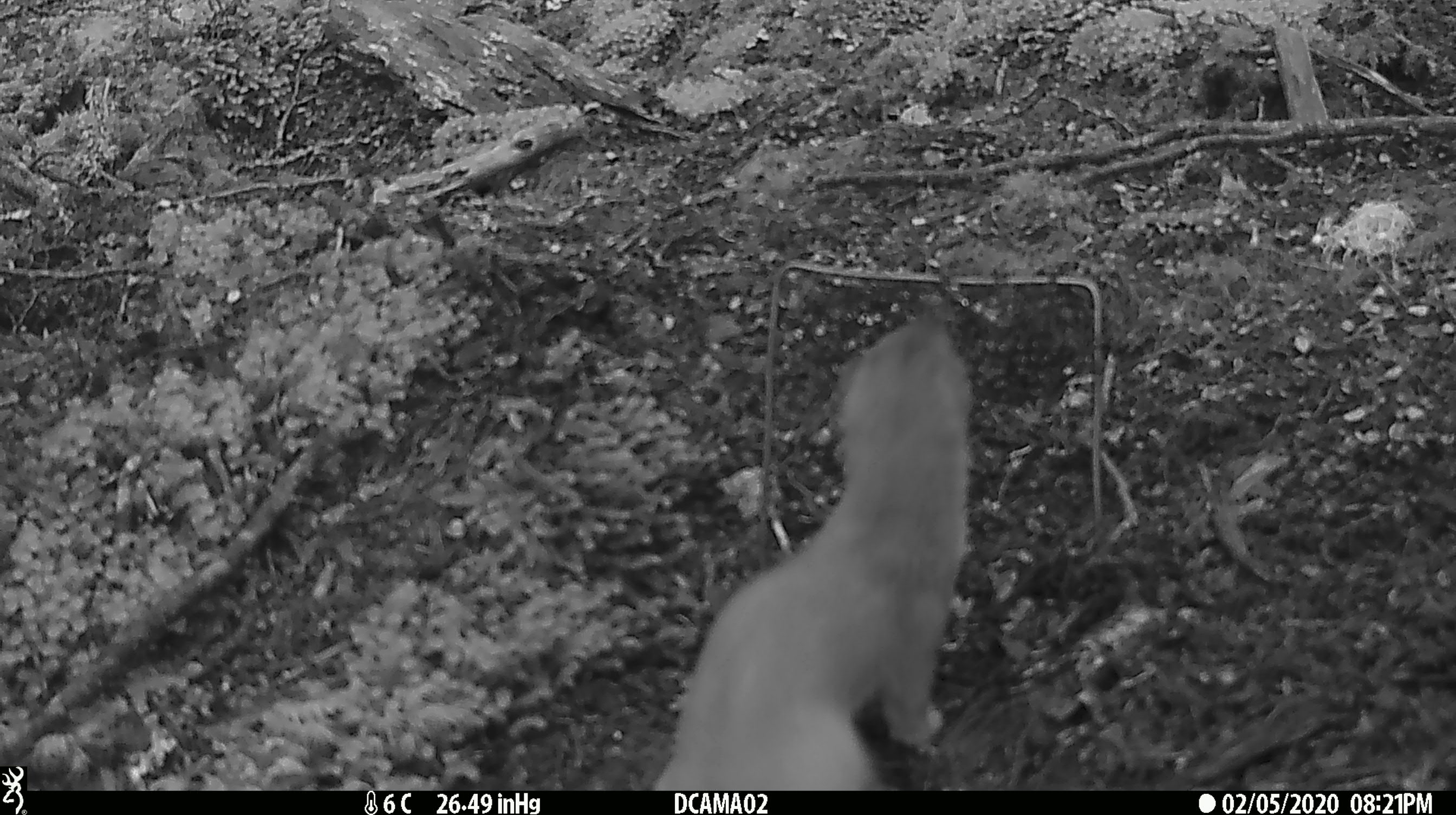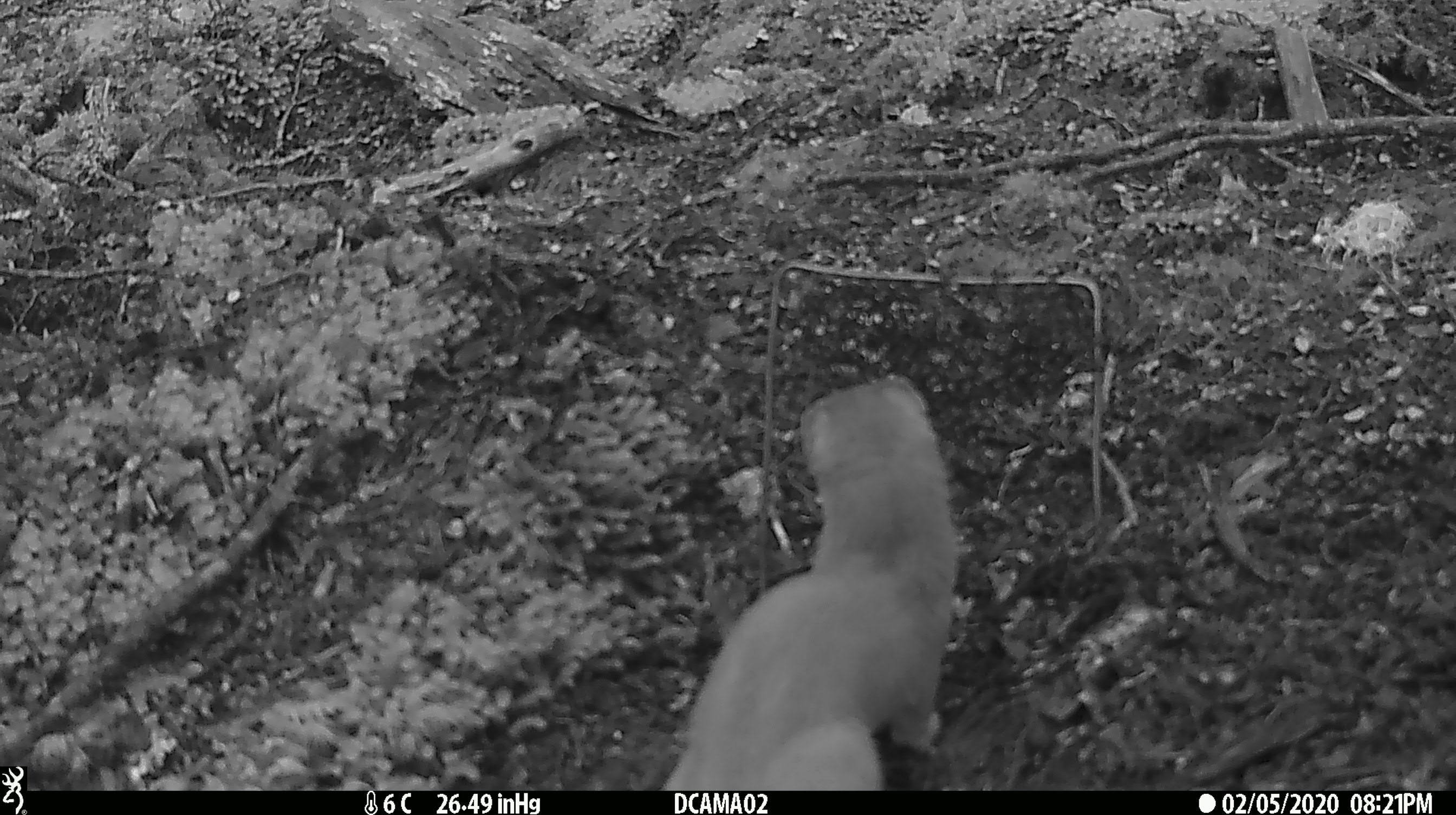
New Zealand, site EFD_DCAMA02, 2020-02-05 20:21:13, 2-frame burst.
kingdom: Animalia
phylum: Chordata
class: Mammalia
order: Carnivora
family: Mustelidae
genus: Mustela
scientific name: Mustela erminea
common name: stoat